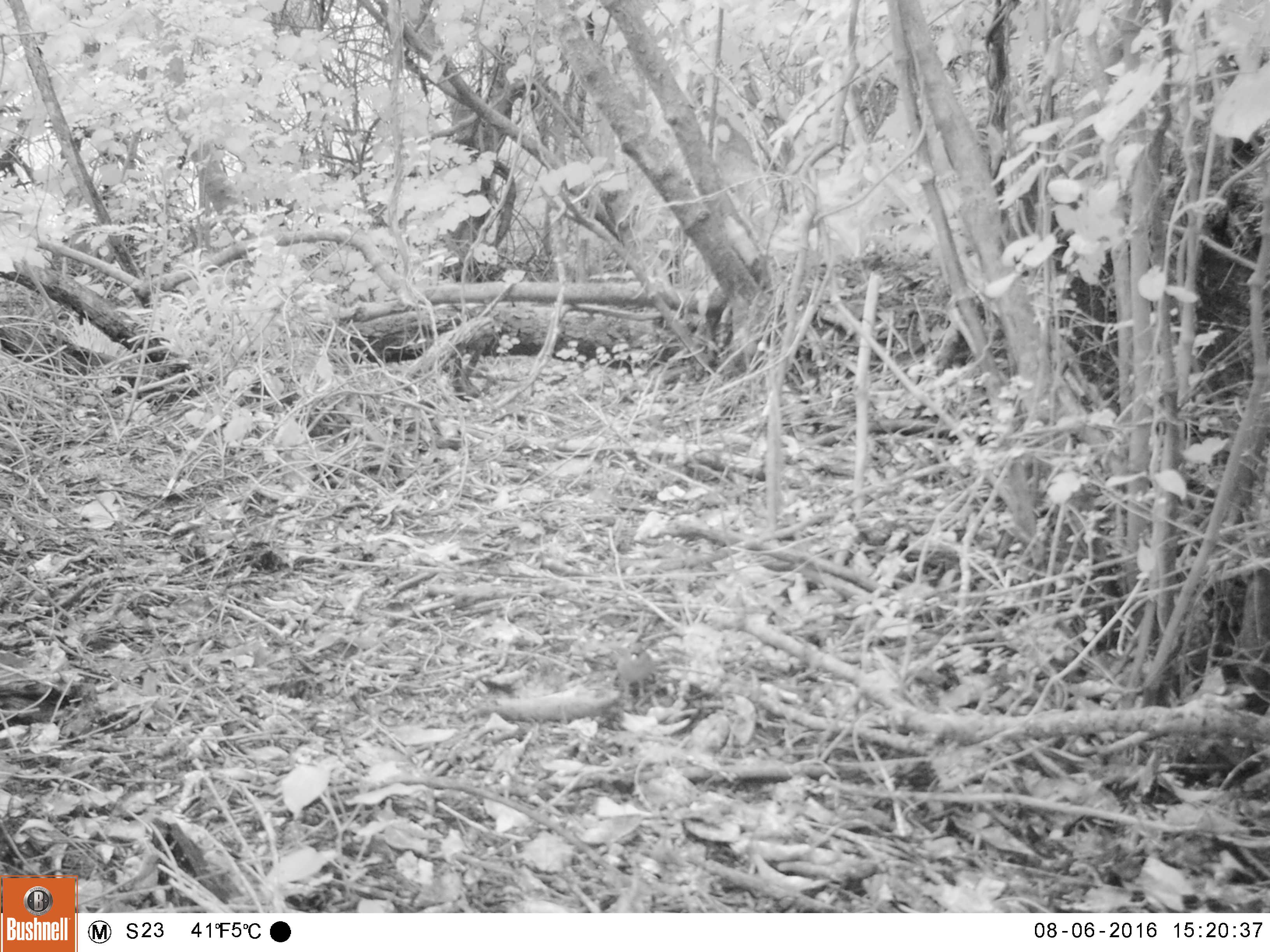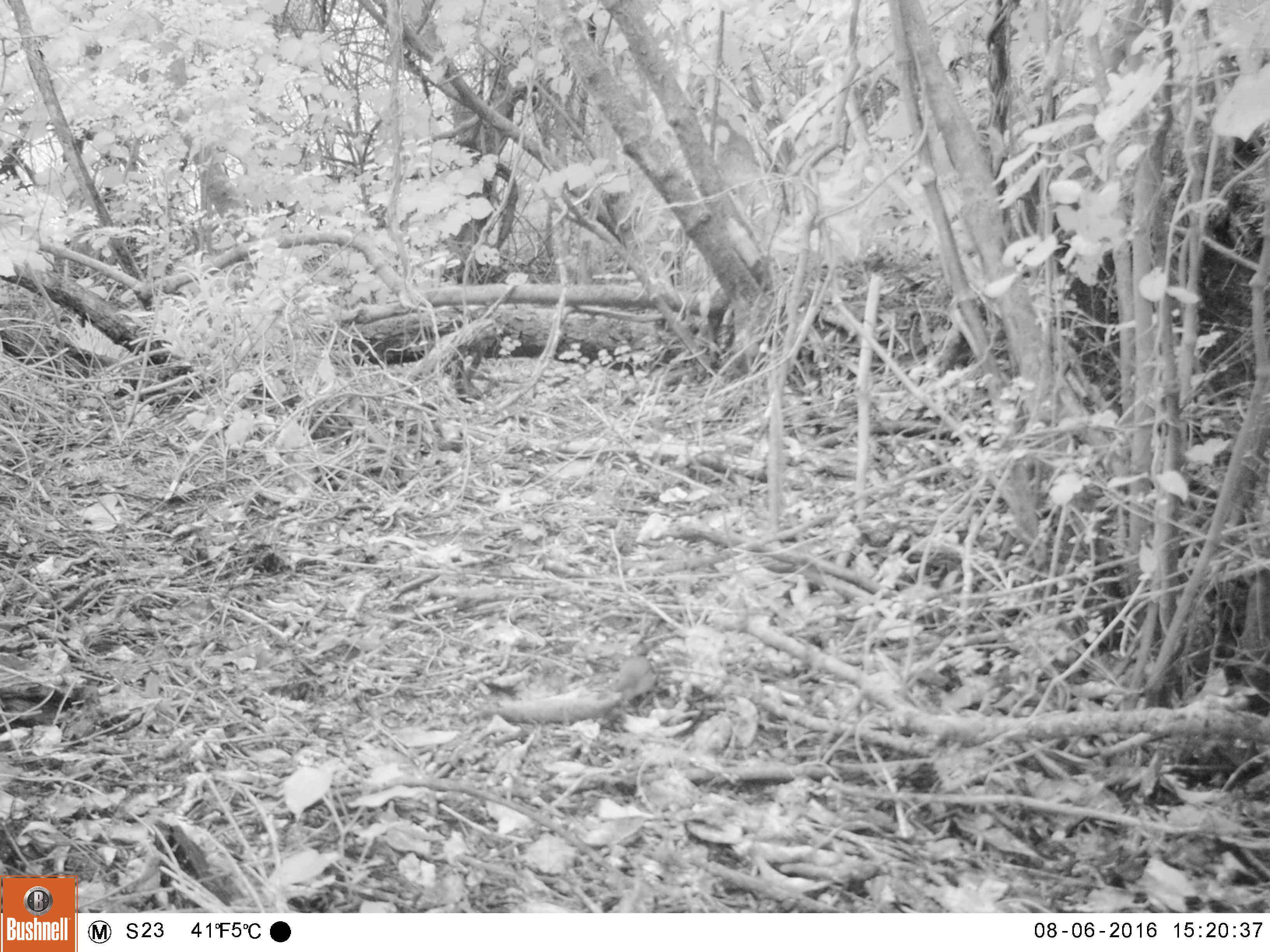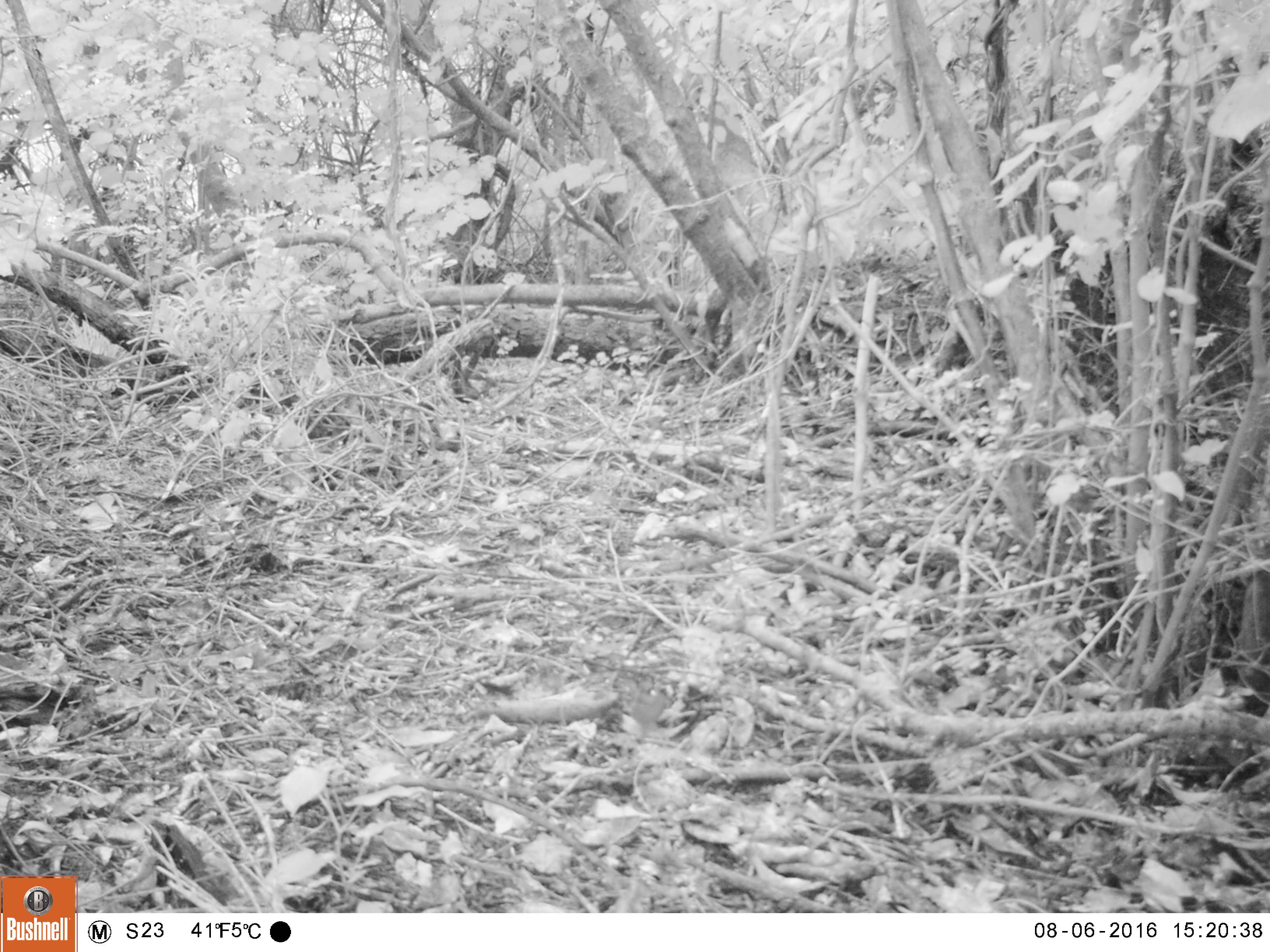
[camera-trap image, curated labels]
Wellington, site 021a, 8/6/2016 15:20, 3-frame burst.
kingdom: Animalia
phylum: Chordata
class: Aves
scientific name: Aves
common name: bird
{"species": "bird (Aves)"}